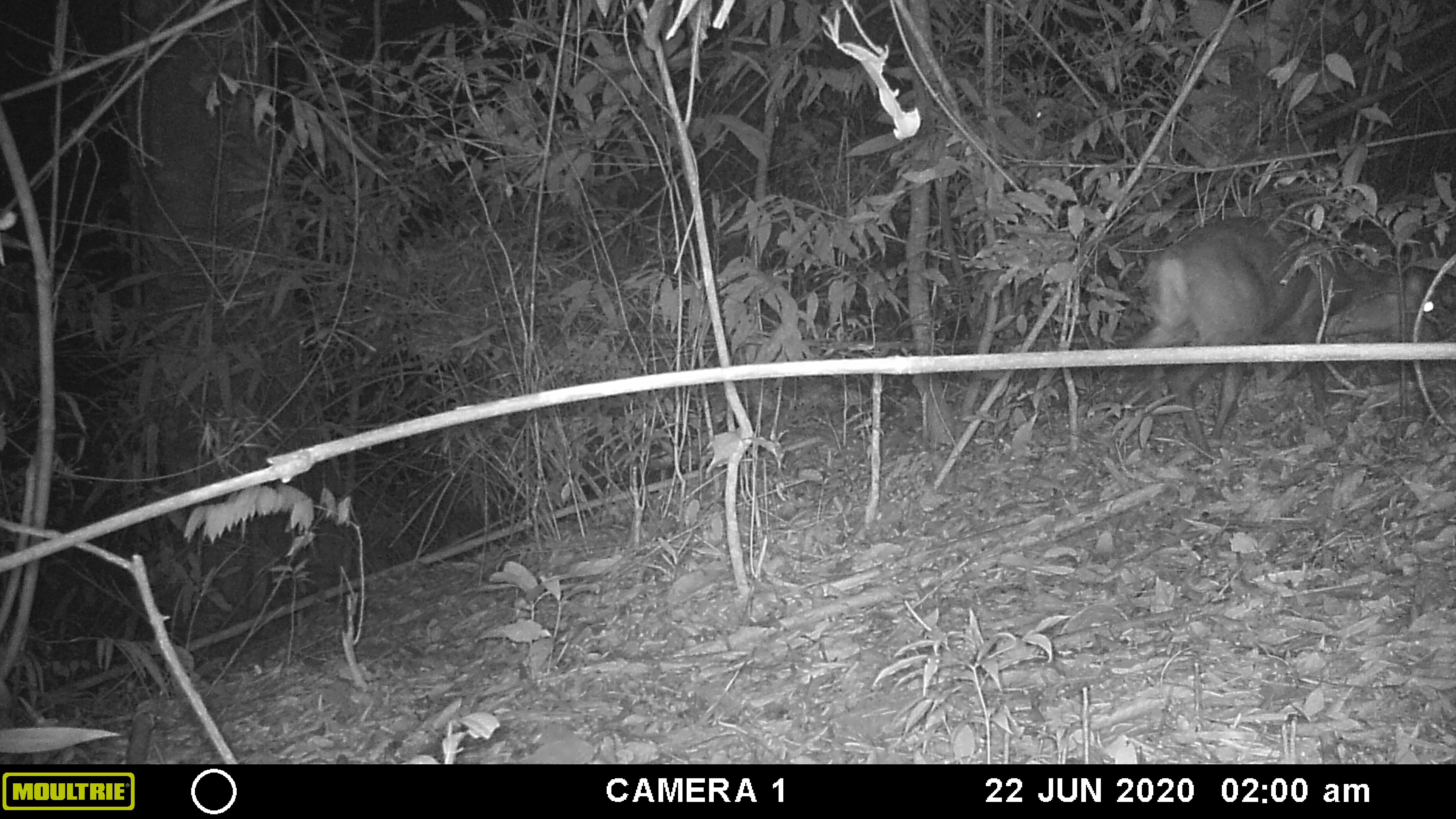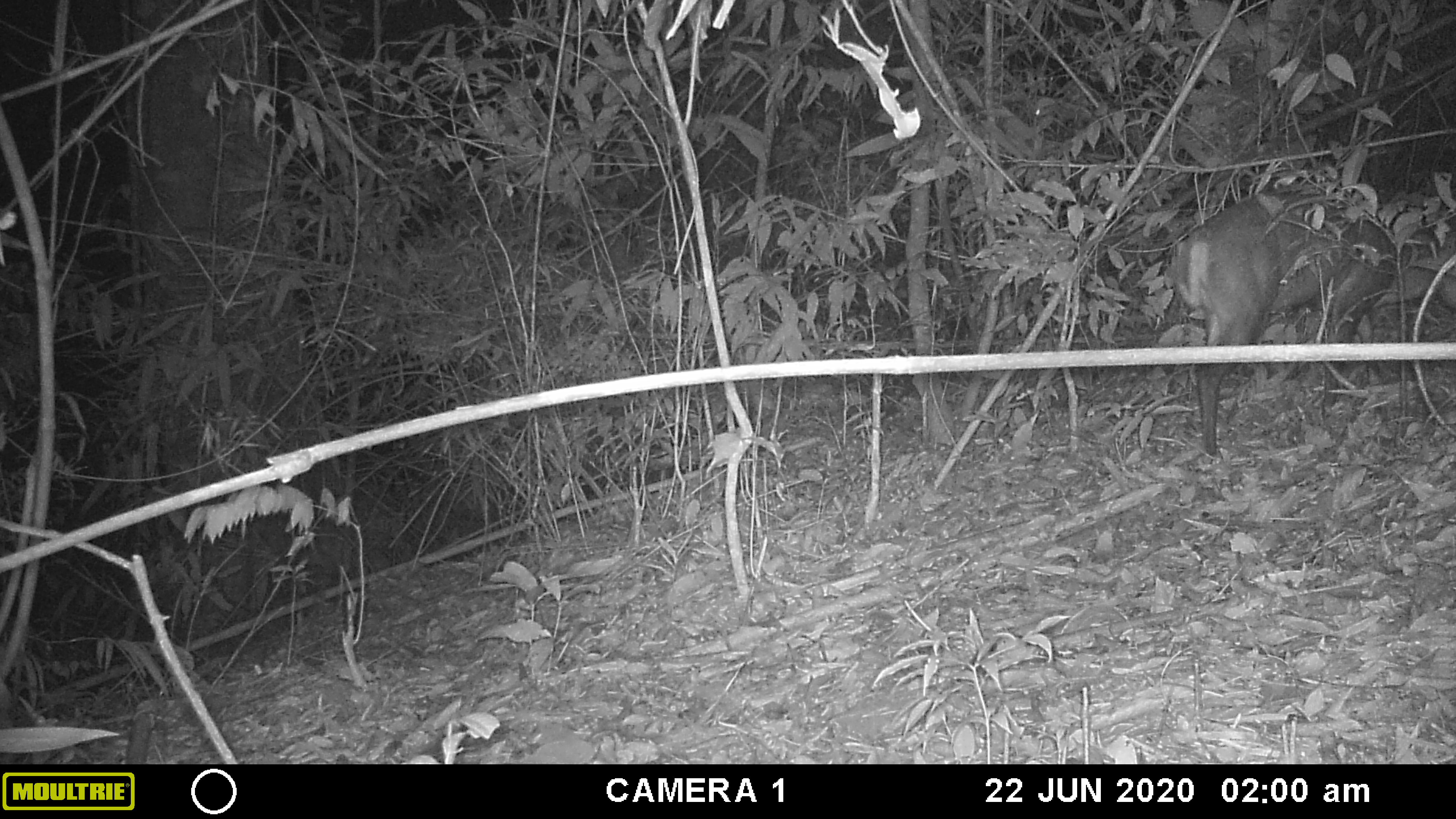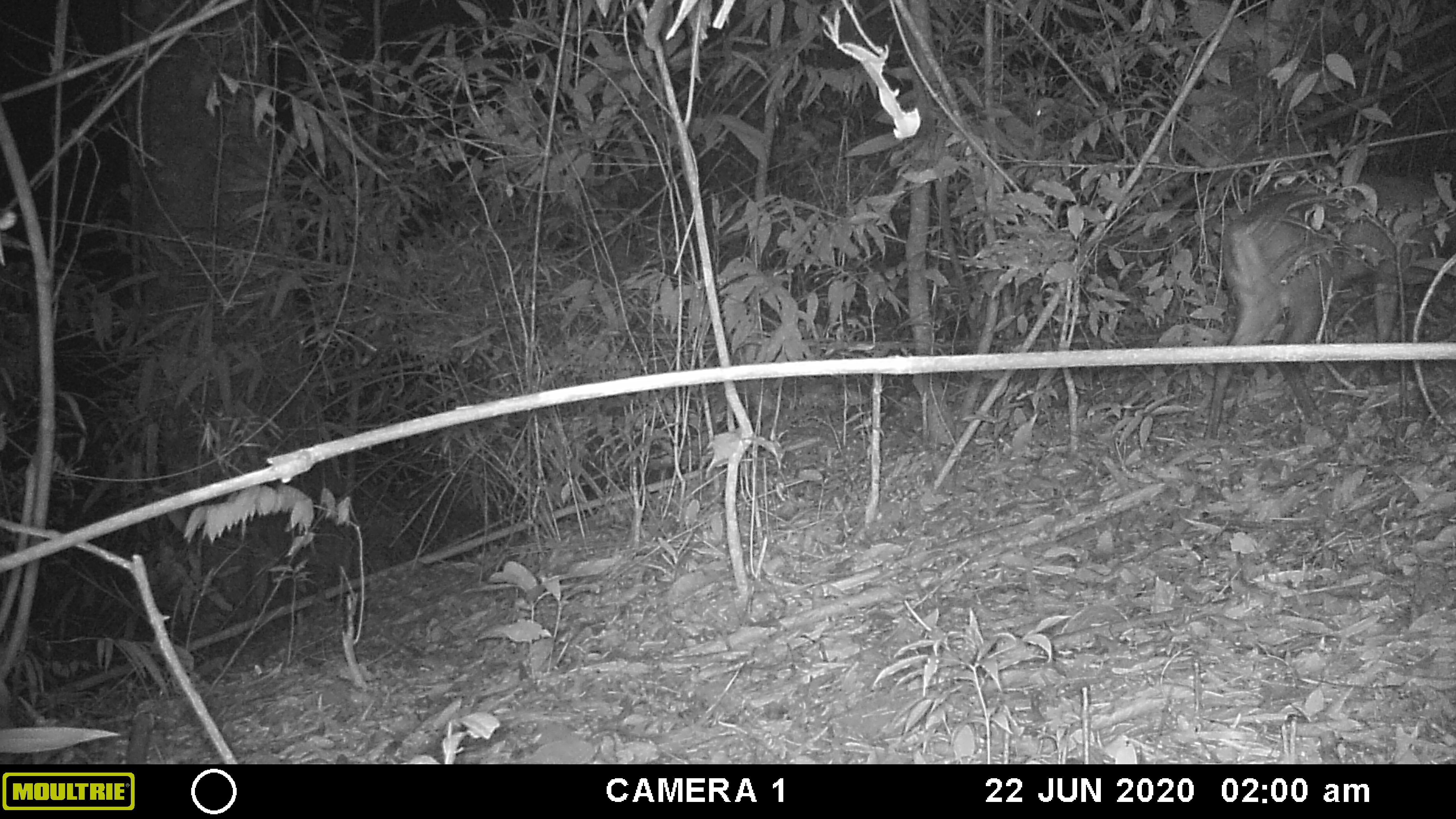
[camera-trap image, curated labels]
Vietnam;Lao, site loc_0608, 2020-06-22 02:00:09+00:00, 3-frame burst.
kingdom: Animalia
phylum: Chordata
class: Mammalia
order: Artiodactyla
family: Cervidae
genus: Muntiacus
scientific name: Muntiacus rooseveltorum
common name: roosevelt's muntjac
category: roosevelts muntjac group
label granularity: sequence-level